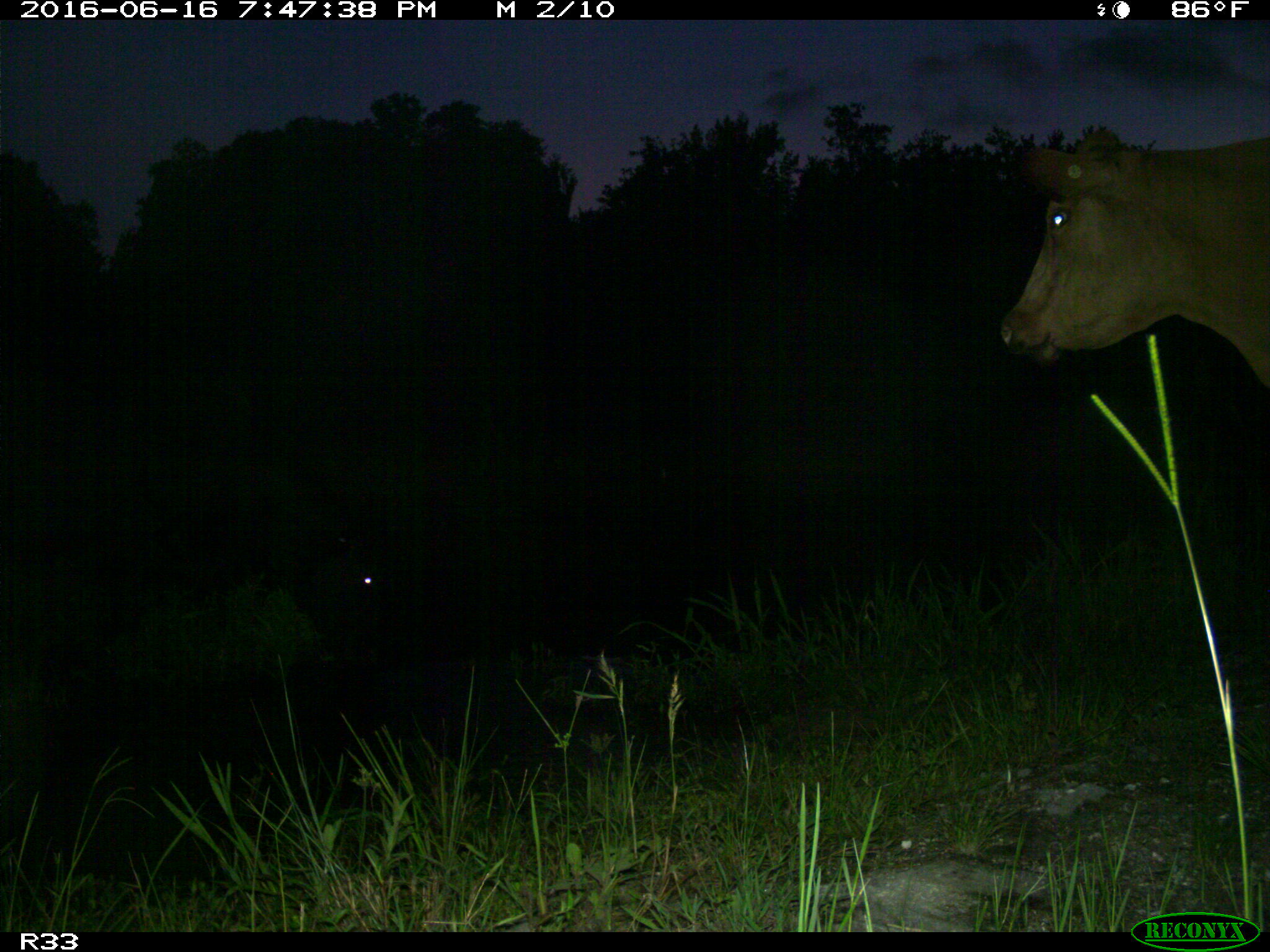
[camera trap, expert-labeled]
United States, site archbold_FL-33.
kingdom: Animalia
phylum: Chordata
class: Mammalia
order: Artiodactyla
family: Bovidae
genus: Bos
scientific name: Bos taurus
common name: domestic cow